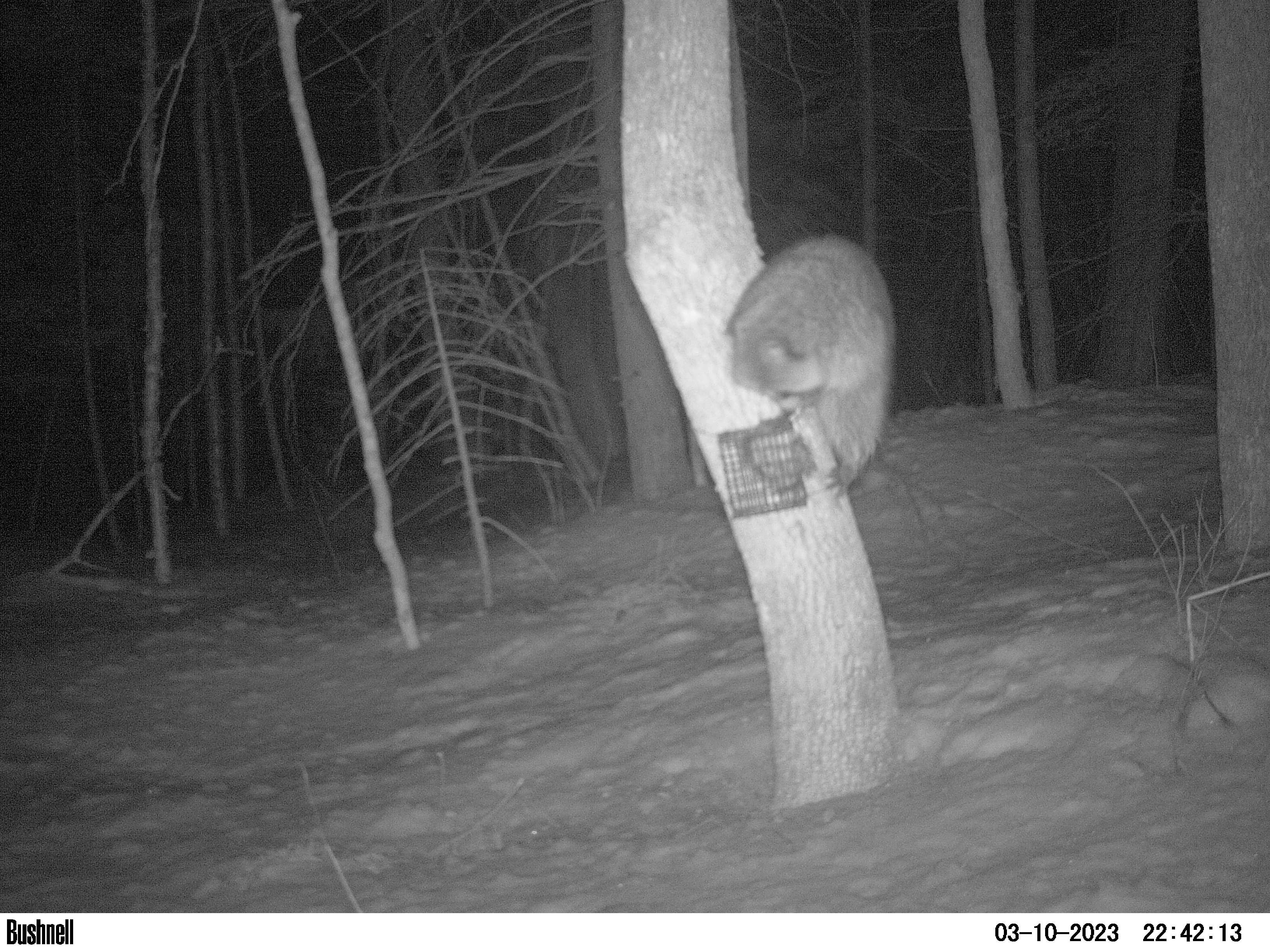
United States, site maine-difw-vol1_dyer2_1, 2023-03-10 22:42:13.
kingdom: Animalia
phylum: Chordata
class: Mammalia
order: Carnivora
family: Procyonidae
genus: Procyon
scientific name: Procyon lotor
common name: raccoon